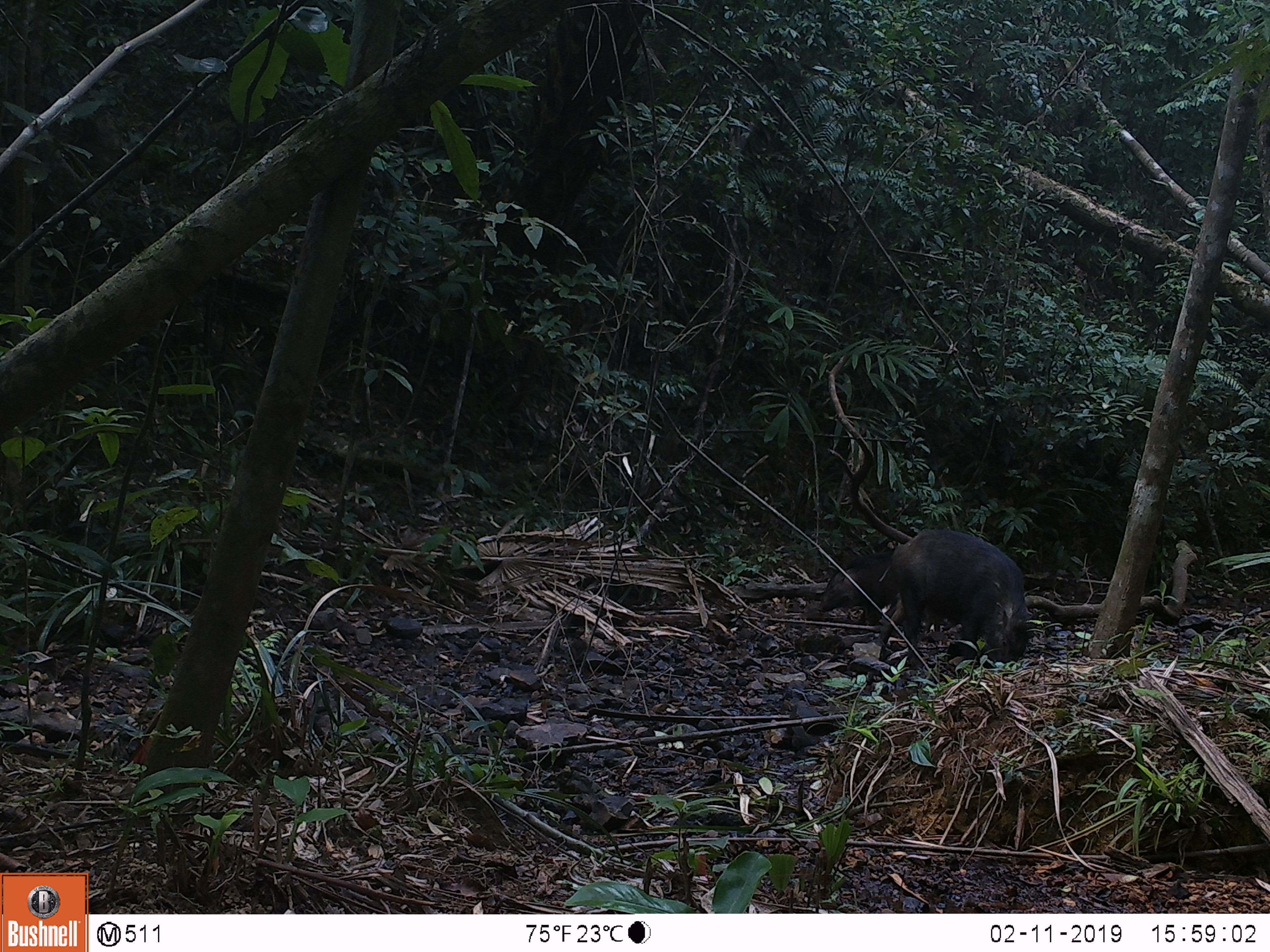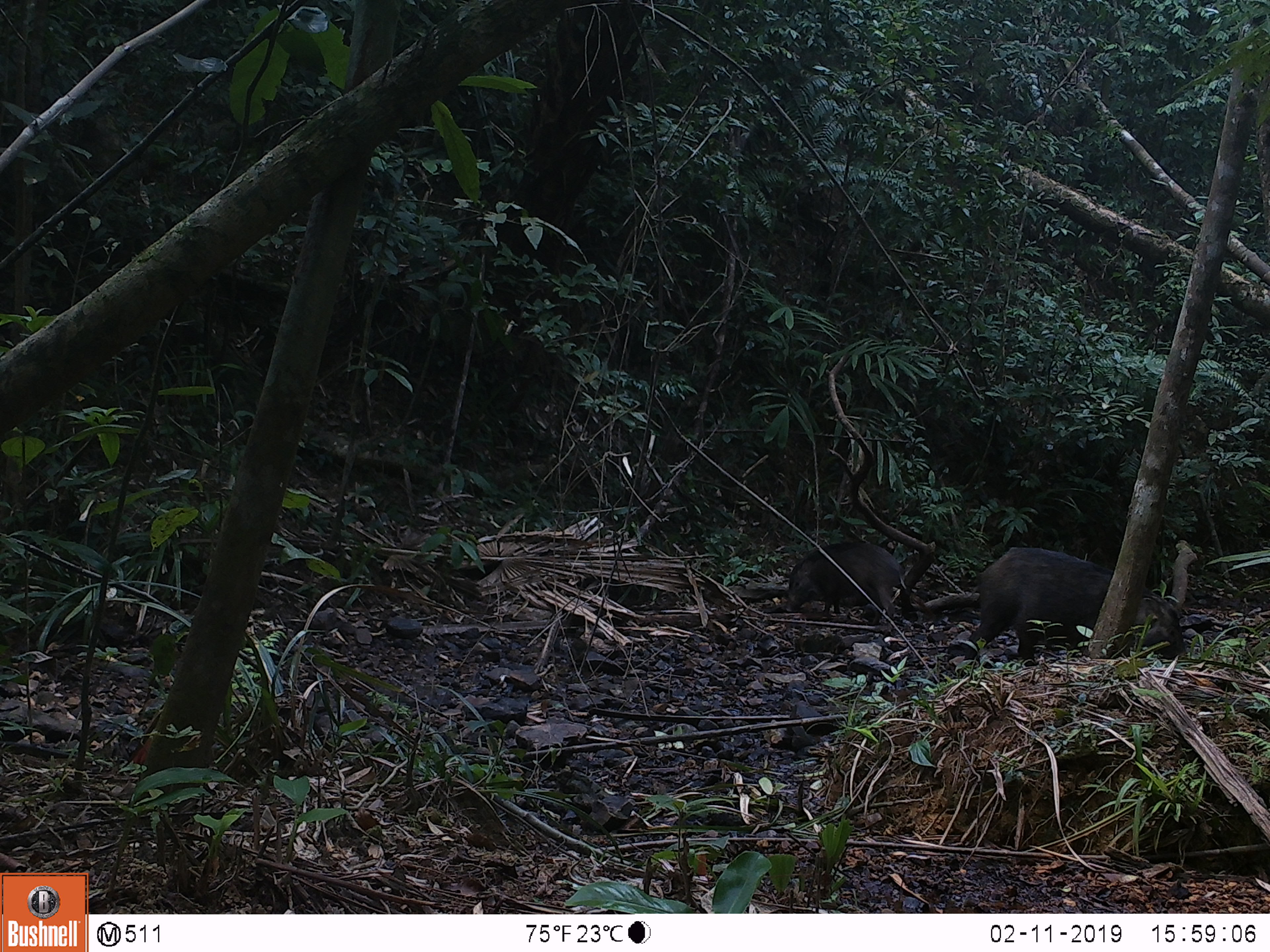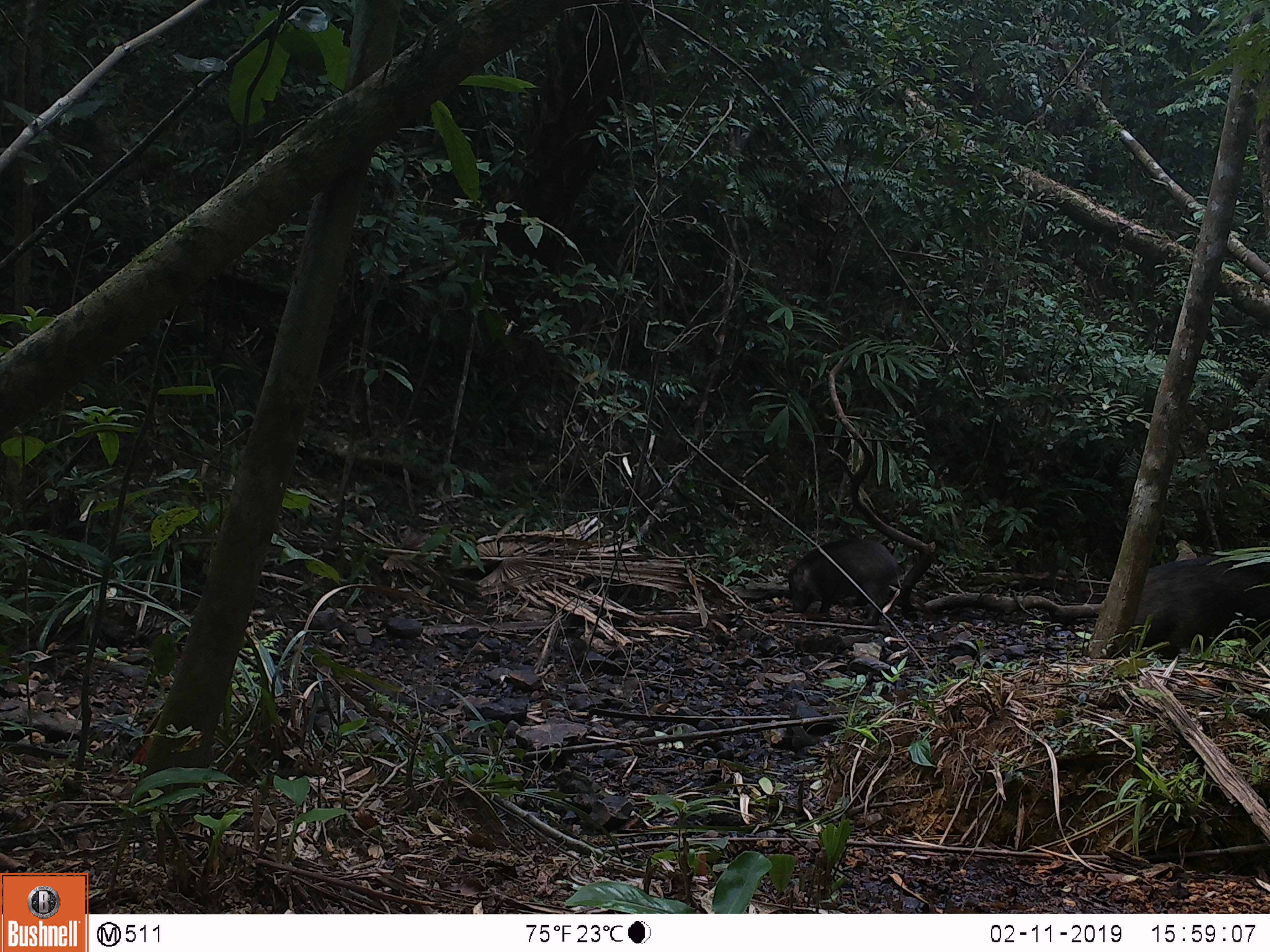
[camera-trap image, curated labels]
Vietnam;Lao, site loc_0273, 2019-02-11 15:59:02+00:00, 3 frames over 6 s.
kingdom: Animalia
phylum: Chordata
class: Mammalia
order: Artiodactyla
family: Suidae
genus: Sus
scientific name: Sus scrofa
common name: eurasian wild pig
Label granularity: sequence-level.